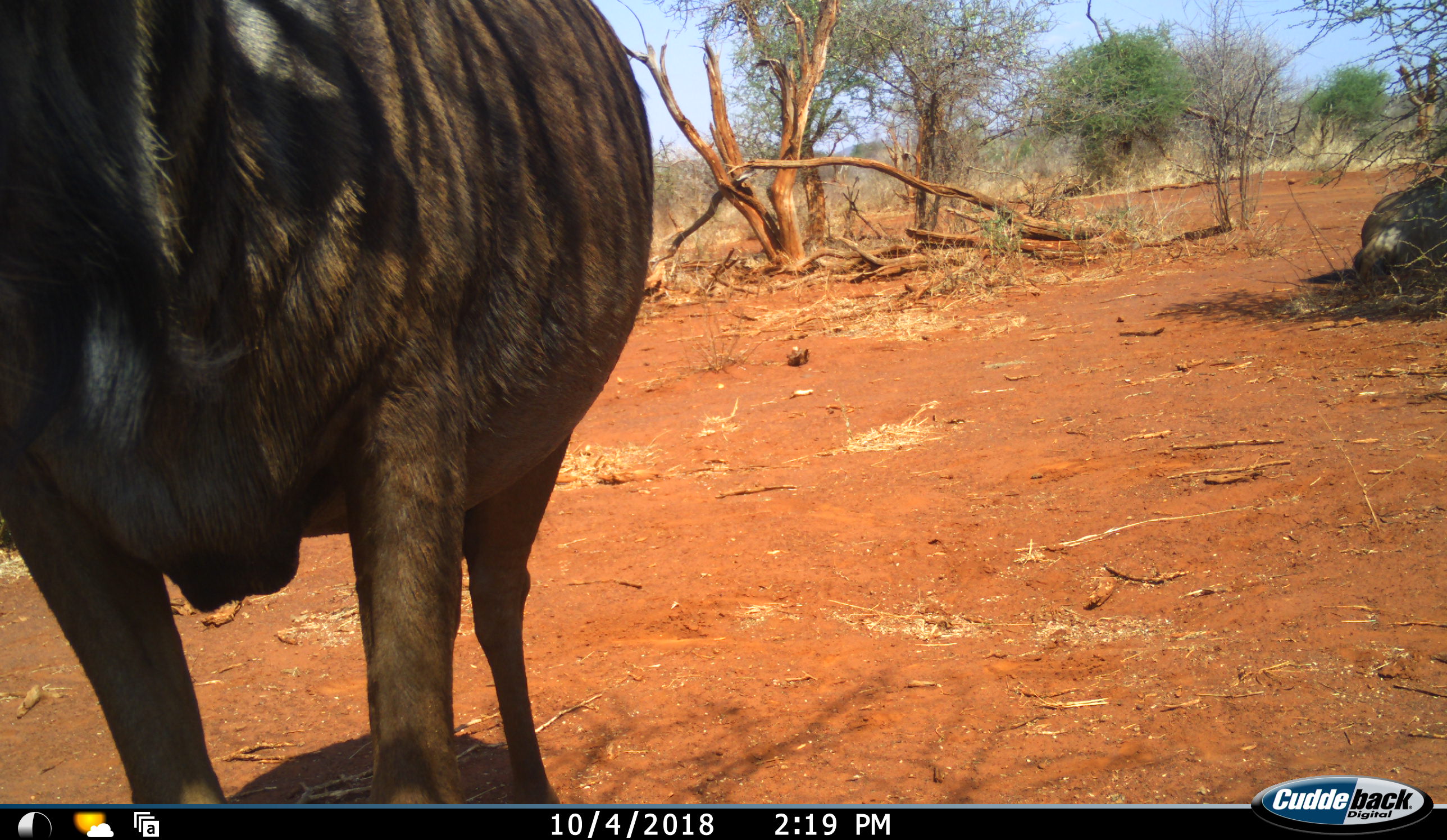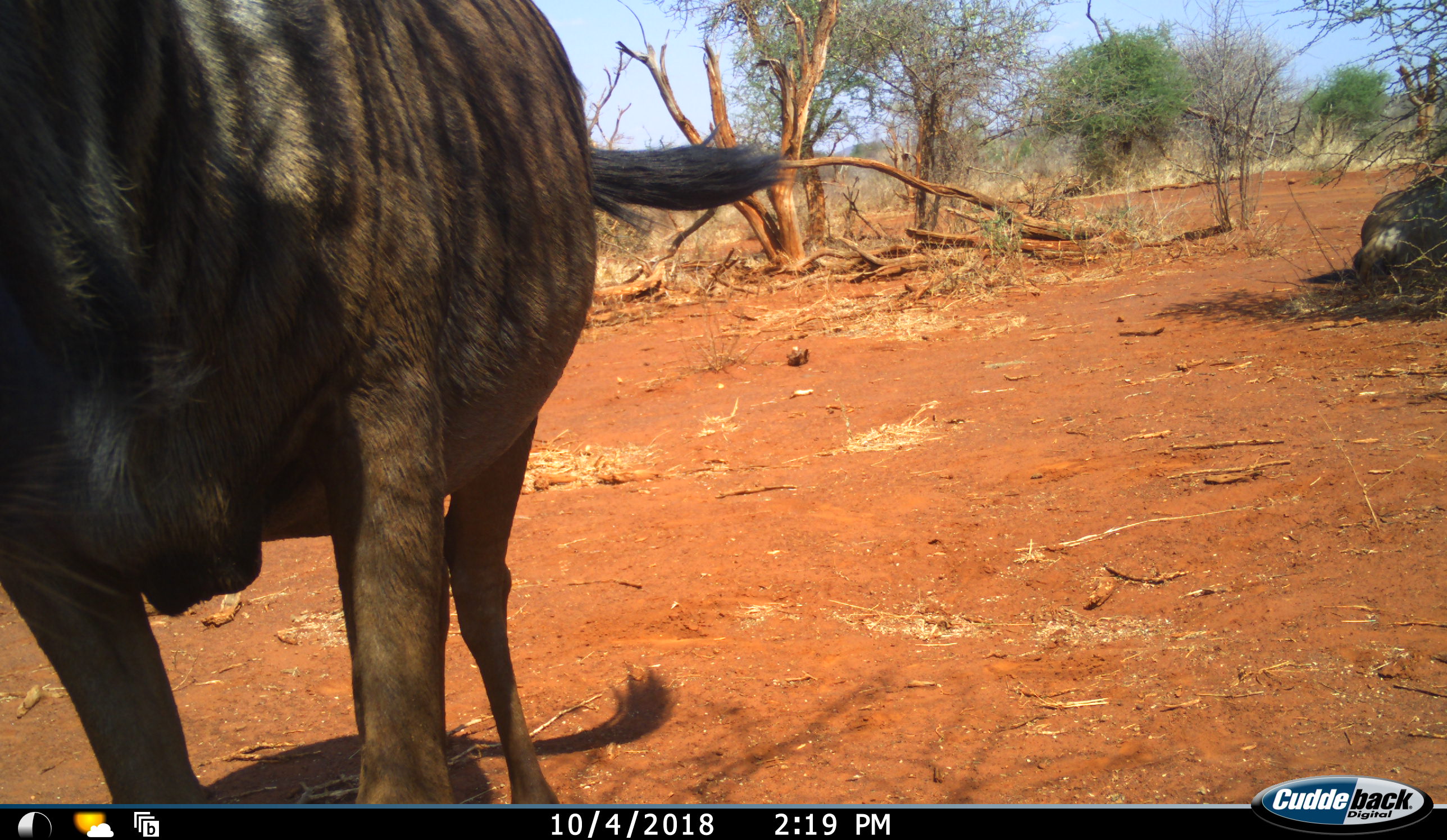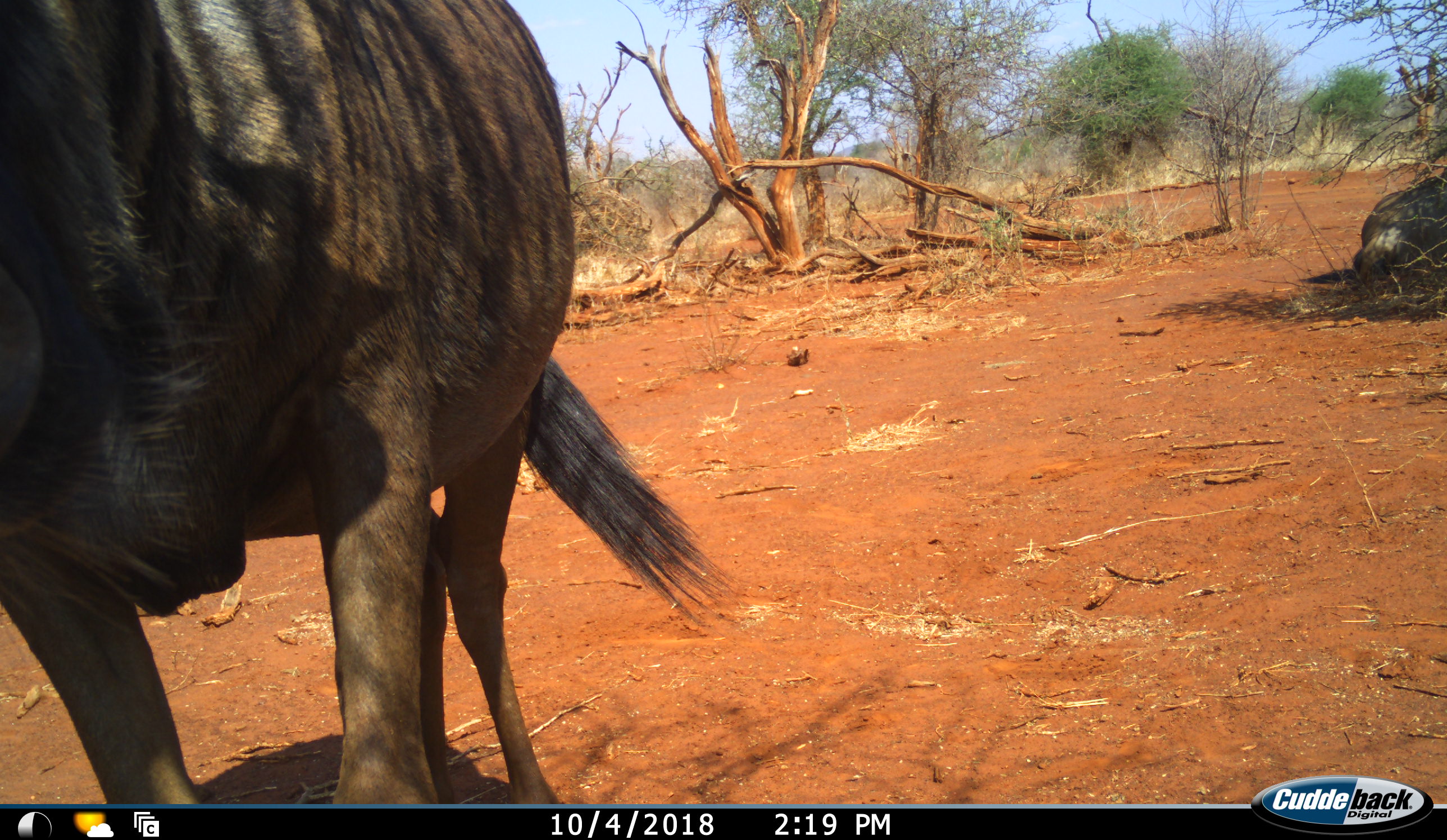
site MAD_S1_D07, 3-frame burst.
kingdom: Animalia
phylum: Chordata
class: Mammalia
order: Artiodactyla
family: Bovidae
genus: Connochaetes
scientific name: Connochaetes taurinus taurinus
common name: blue wildebeest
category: wildebeestblue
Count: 1.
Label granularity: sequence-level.